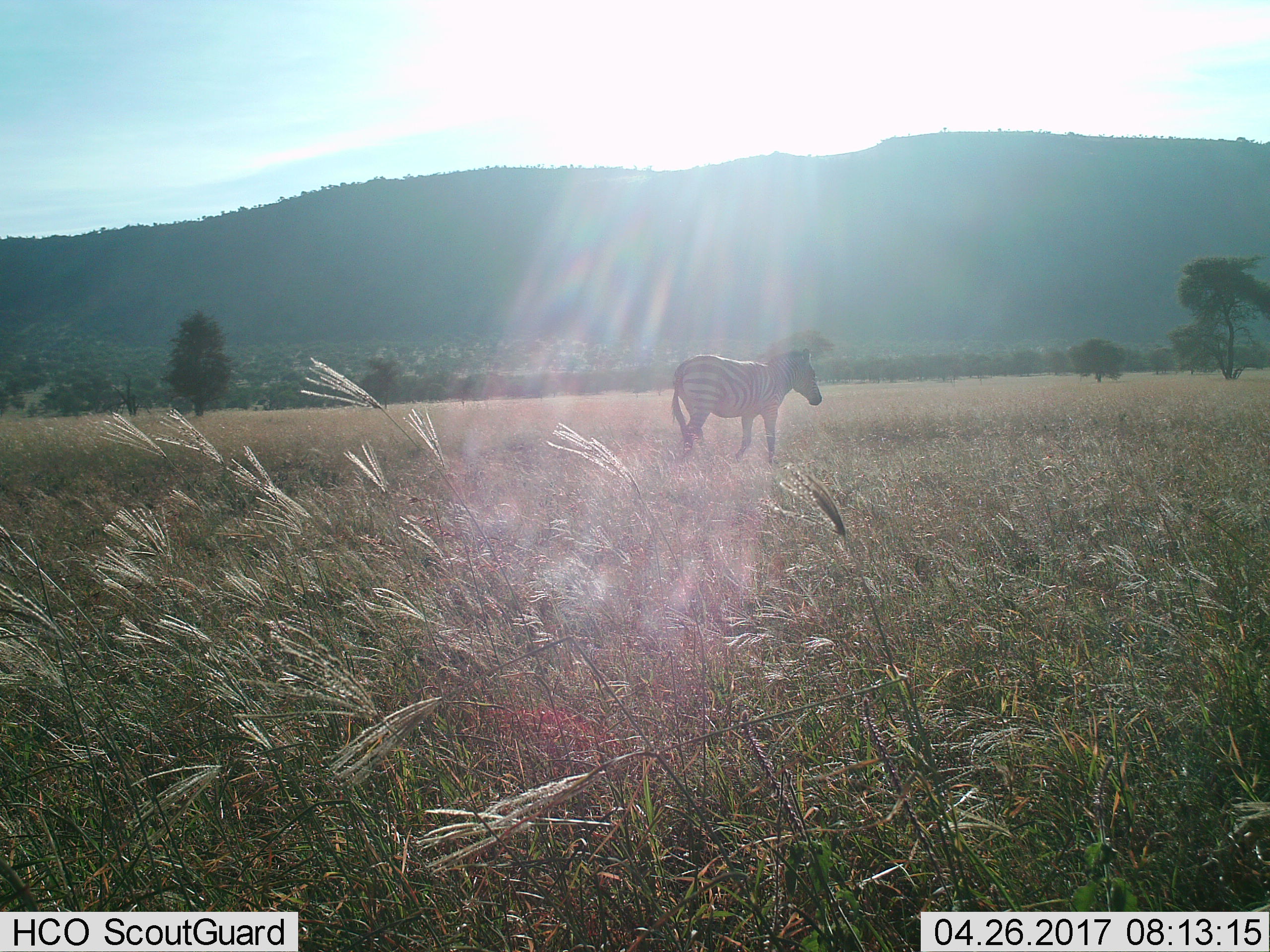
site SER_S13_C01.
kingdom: Animalia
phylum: Chordata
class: Mammalia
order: Perissodactyla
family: Equidae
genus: Equus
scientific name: Equus quagga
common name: plains zebra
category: zebraplains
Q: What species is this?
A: Zebraplains (plains zebra) (Equus quagga).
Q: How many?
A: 1.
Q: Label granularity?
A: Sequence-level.